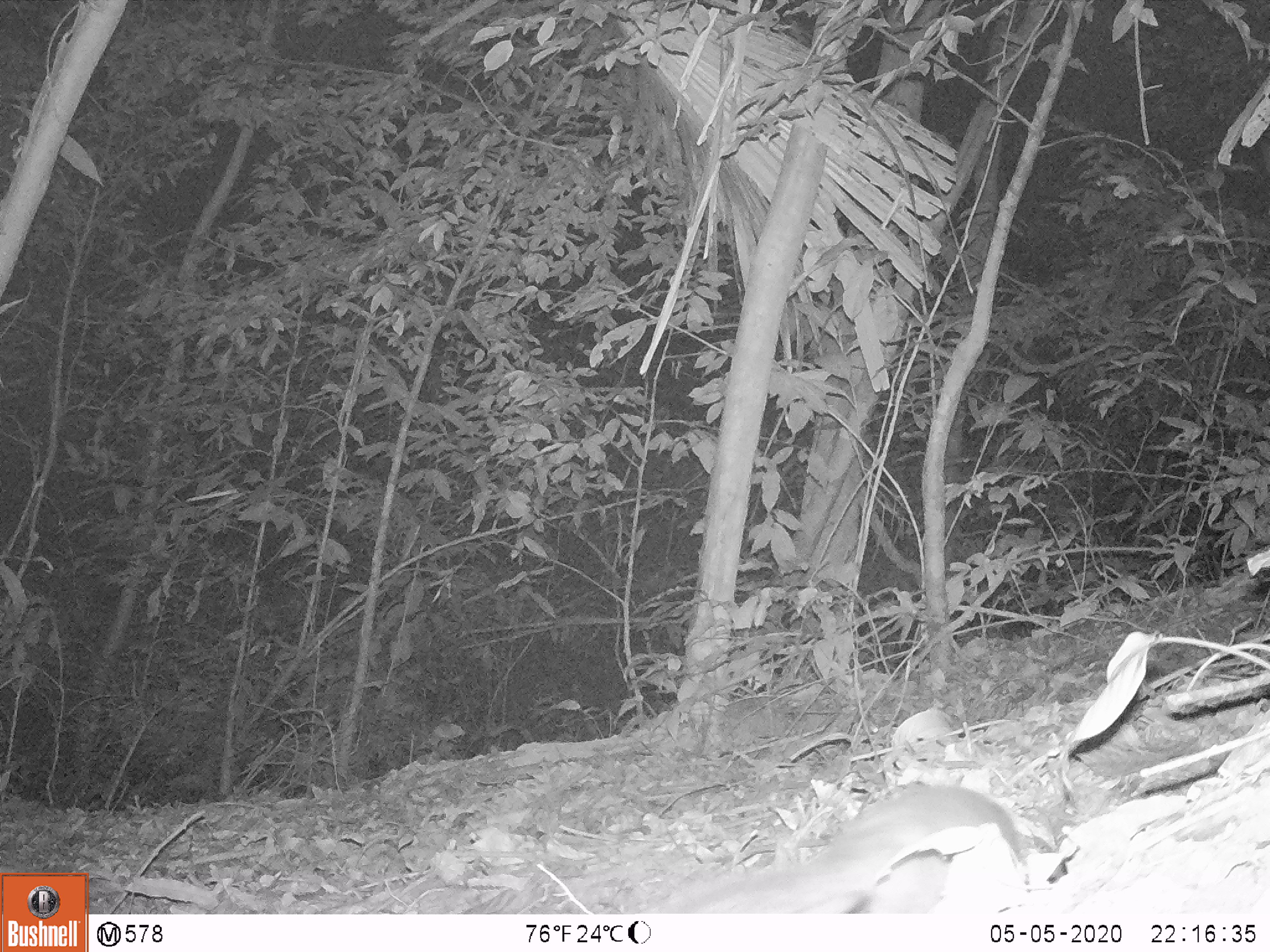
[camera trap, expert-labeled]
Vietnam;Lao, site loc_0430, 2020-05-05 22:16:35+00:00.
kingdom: Animalia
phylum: Chordata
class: Mammalia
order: Carnivora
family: Mustelidae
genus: Melogale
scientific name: Melogale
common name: ferret badger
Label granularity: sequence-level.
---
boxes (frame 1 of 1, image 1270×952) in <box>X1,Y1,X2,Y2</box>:
ferret badger: <box>662,780,1028,913</box>